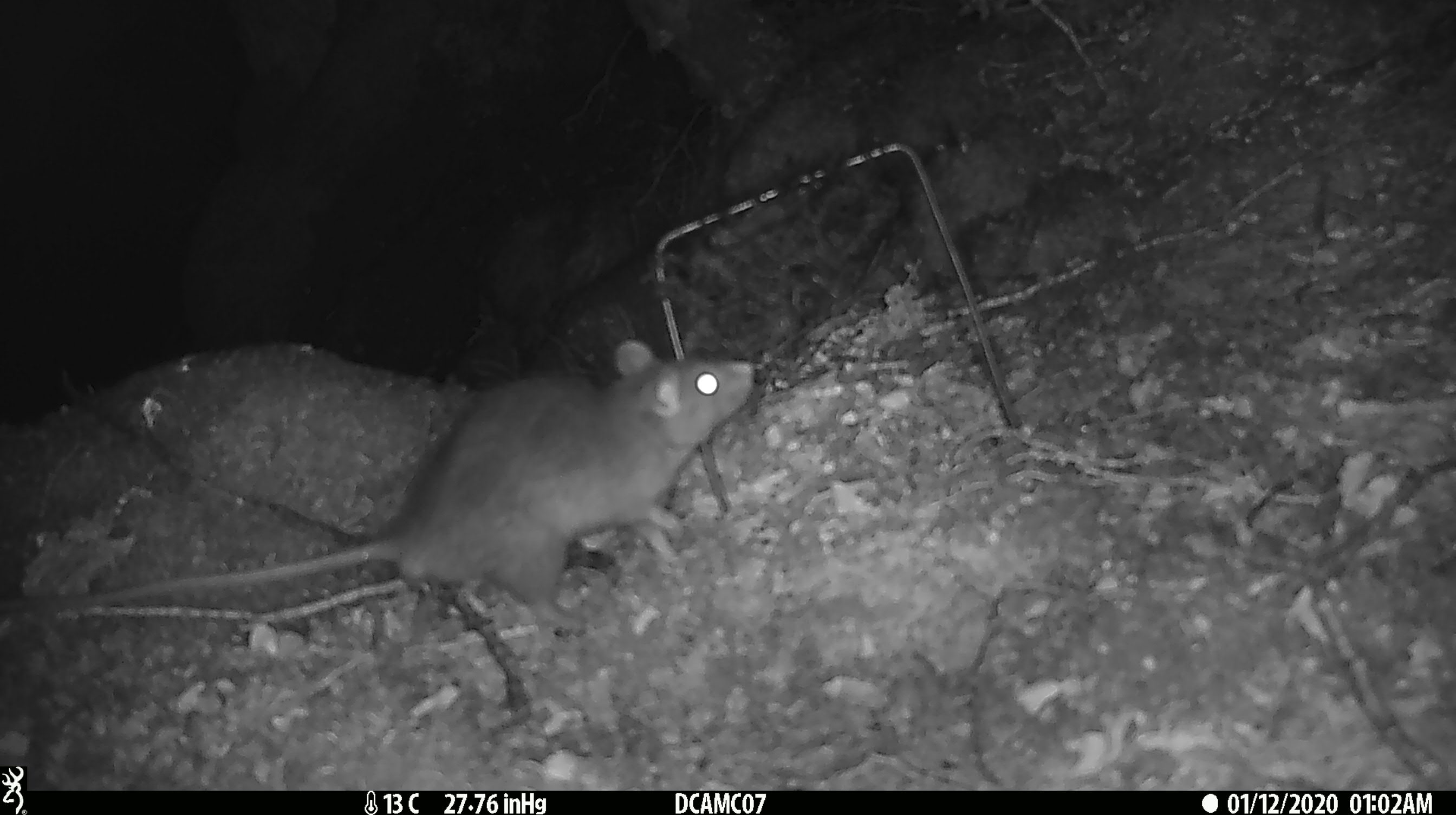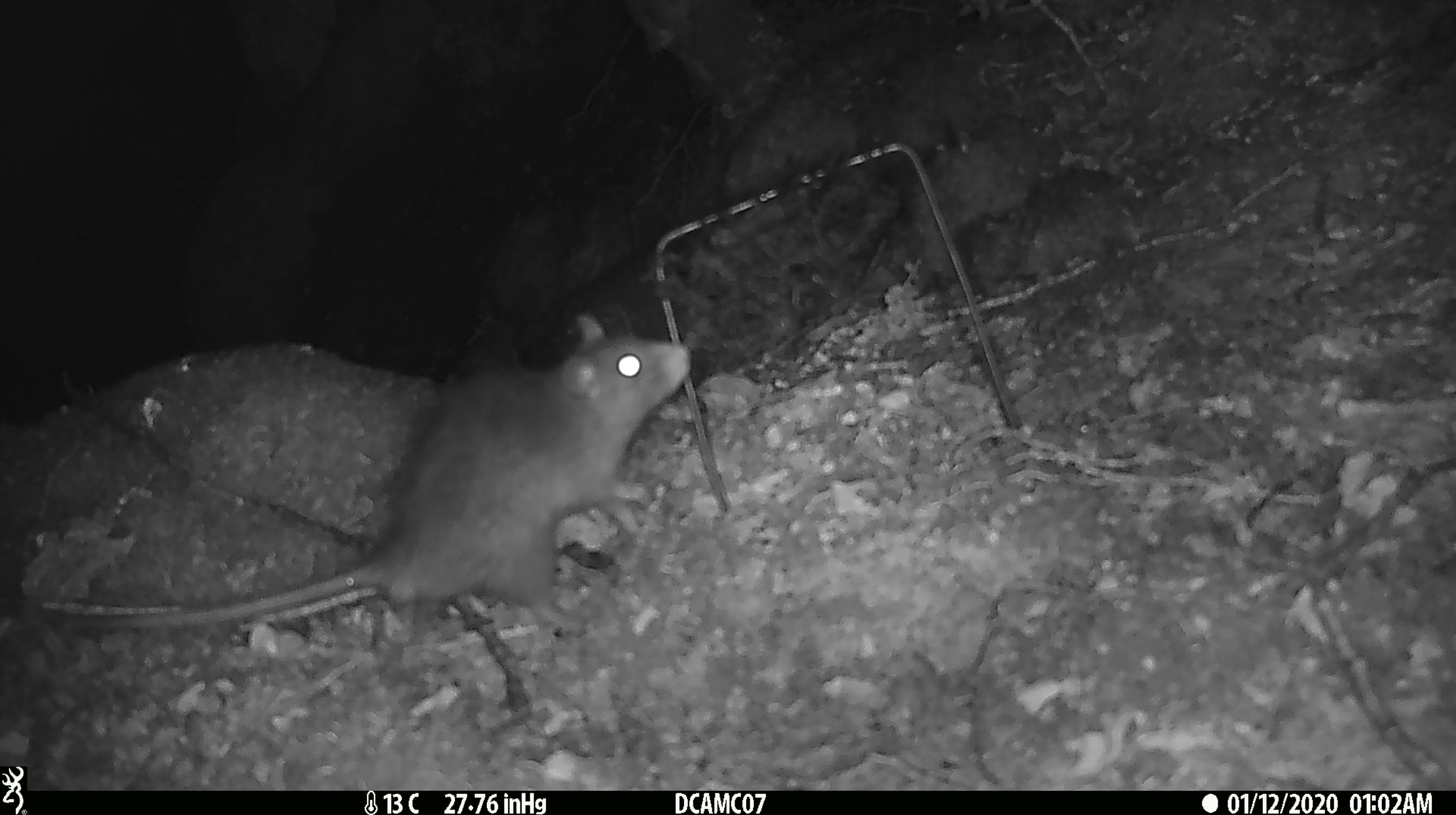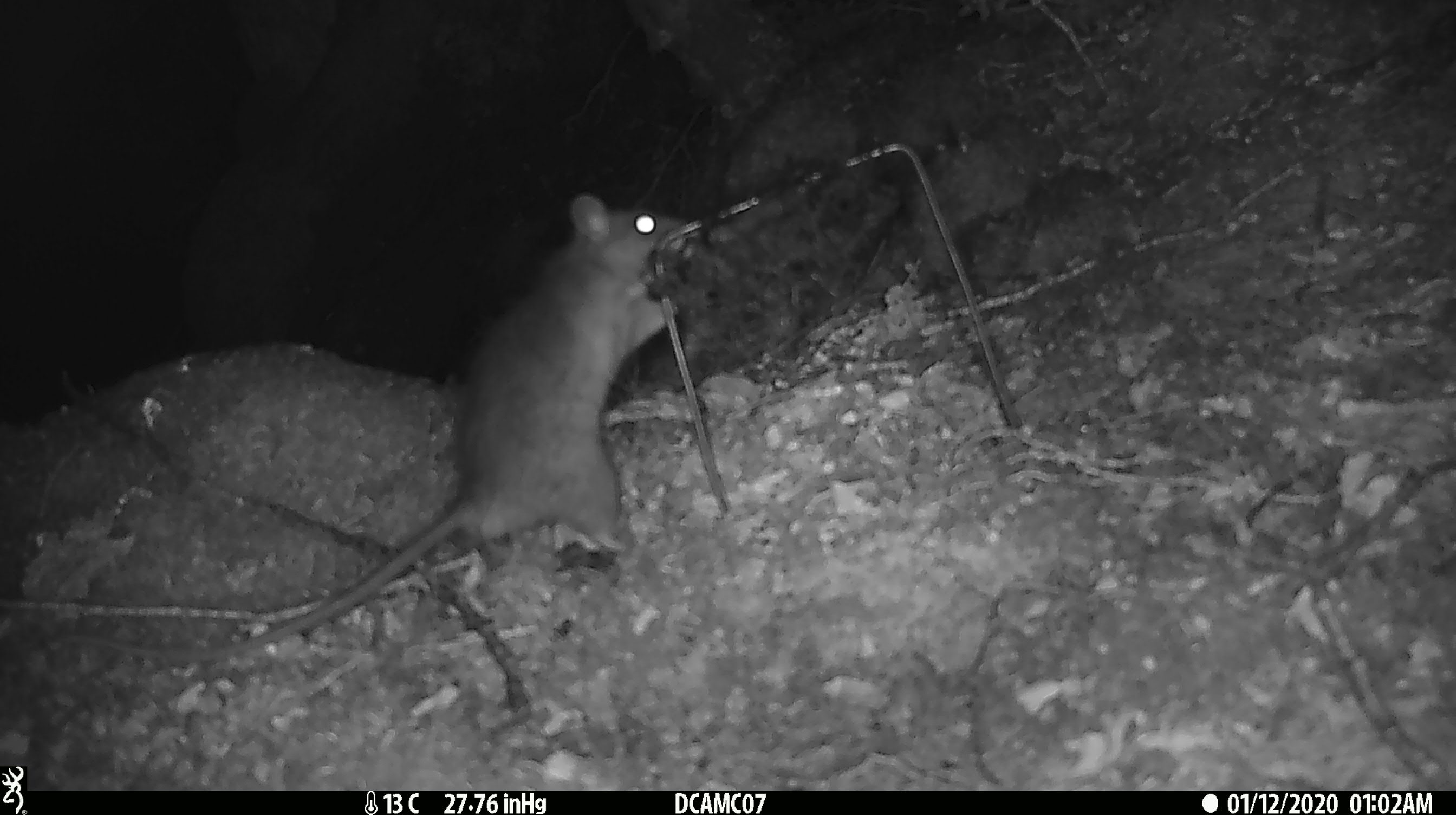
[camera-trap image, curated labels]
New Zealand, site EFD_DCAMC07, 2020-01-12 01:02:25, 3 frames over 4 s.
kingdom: Animalia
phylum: Chordata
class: Mammalia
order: Rodentia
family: Muridae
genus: Rattus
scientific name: Rattus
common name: rat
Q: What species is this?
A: Rat (Rattus).